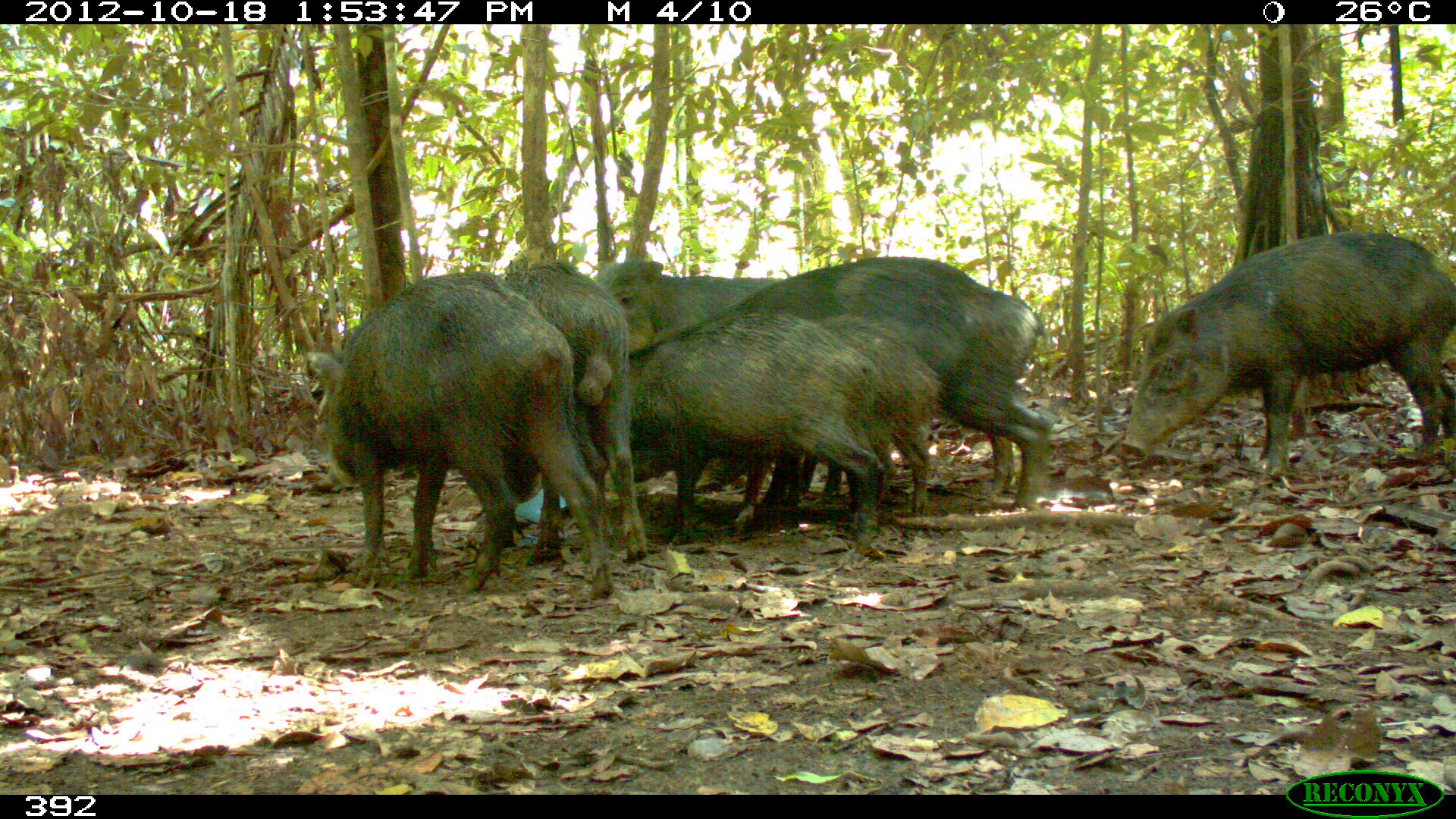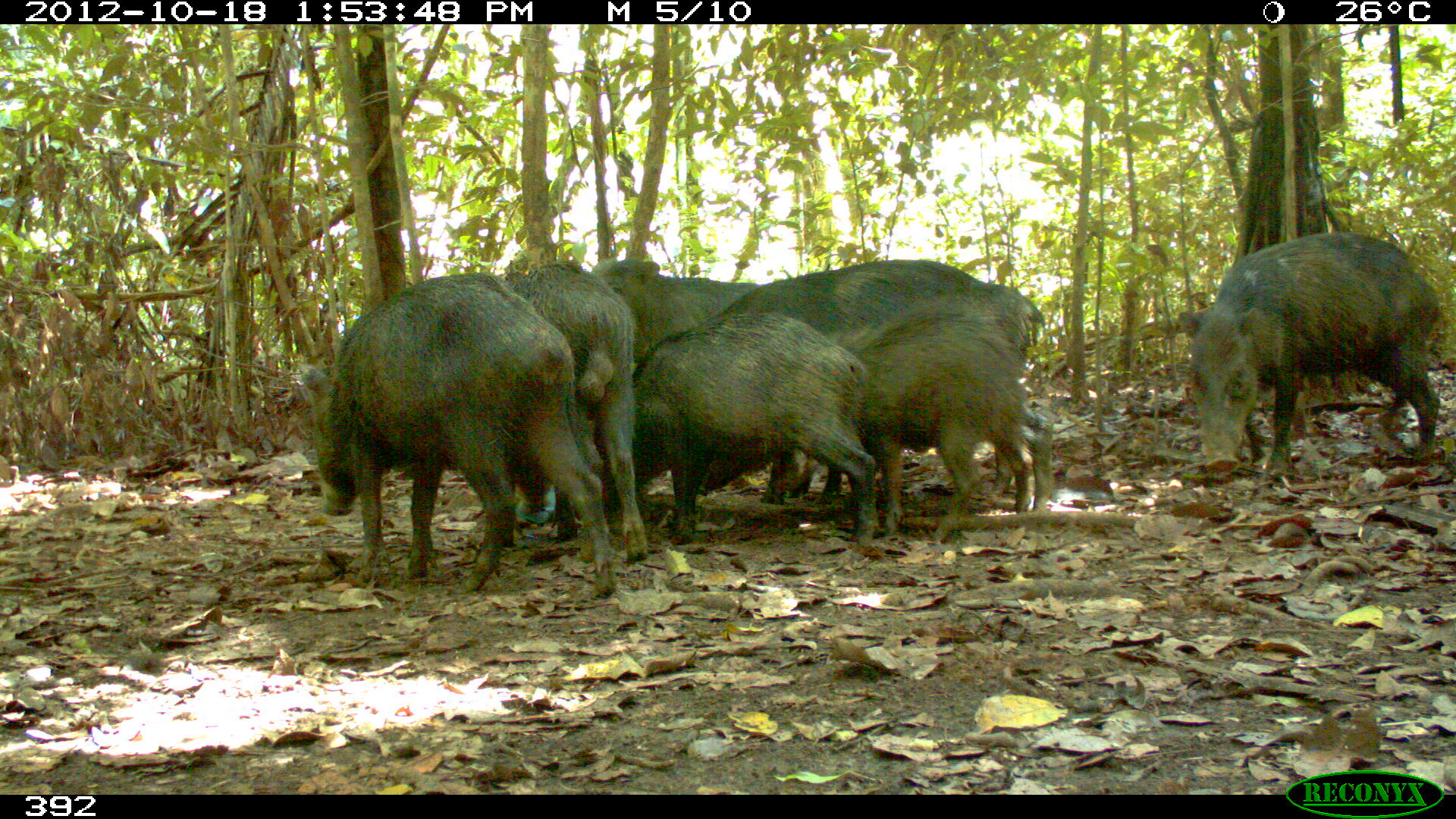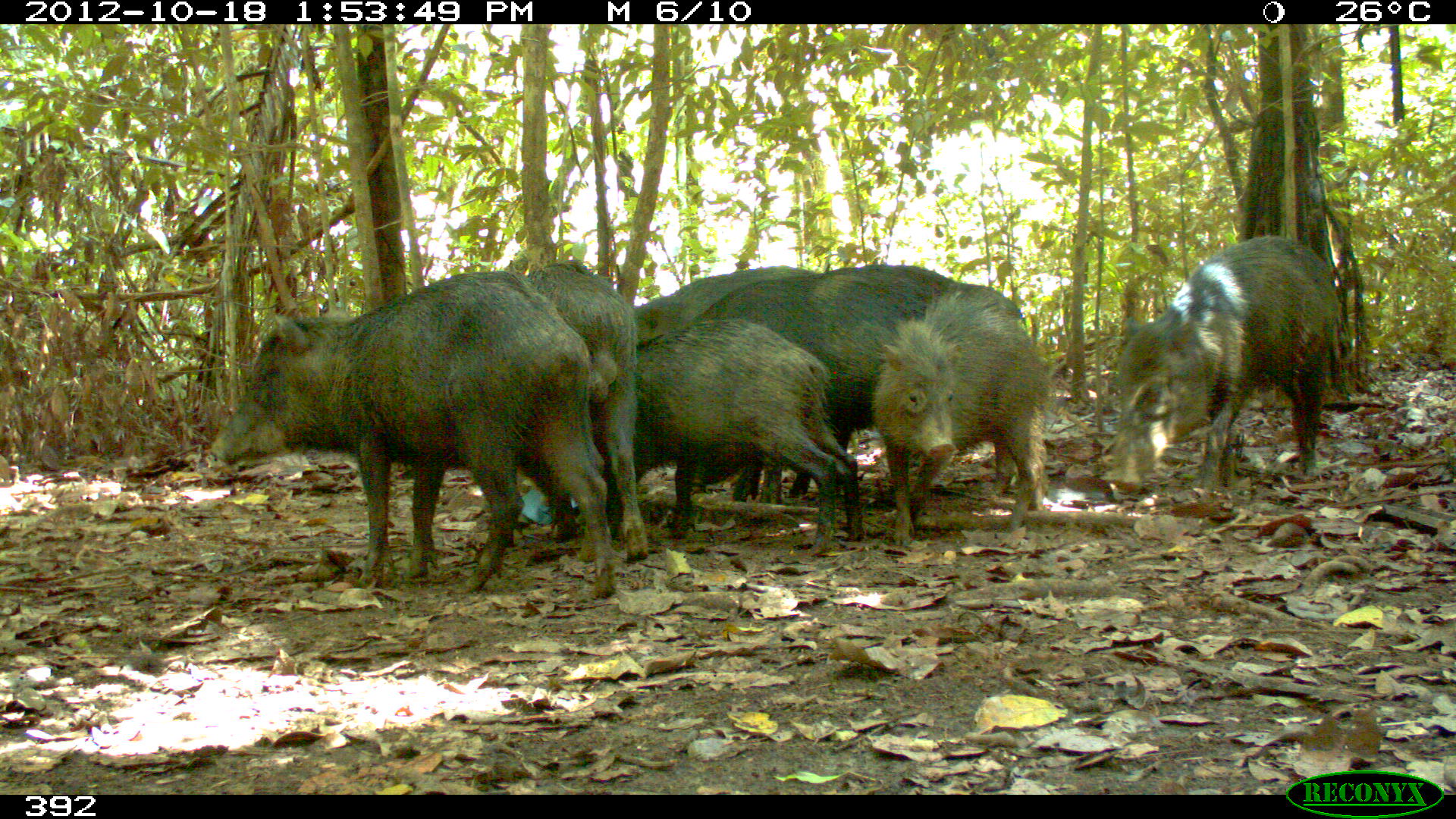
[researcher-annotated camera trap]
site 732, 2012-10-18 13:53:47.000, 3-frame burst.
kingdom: Animalia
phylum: Chordata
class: Mammalia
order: Artiodactyla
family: Tayassuidae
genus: Tayassu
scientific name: Tayassu pecari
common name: white-lipped peccary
Tayassu pecari (white-lipped peccary).